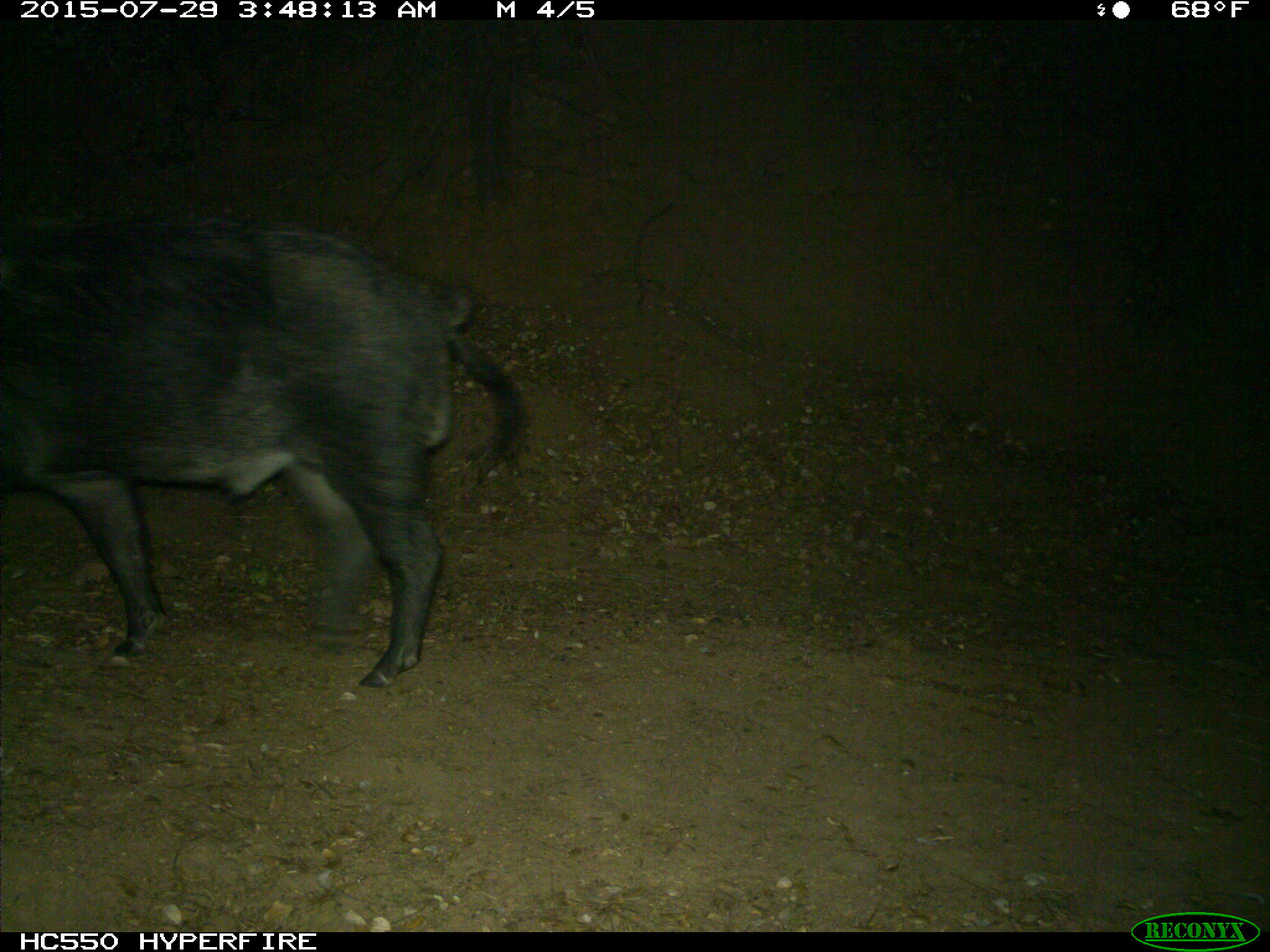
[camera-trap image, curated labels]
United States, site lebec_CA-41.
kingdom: Animalia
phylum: Chordata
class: Mammalia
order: Artiodactyla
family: Suidae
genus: Sus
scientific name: Sus scrofa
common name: wild boar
Sus scrofa (wild boar).